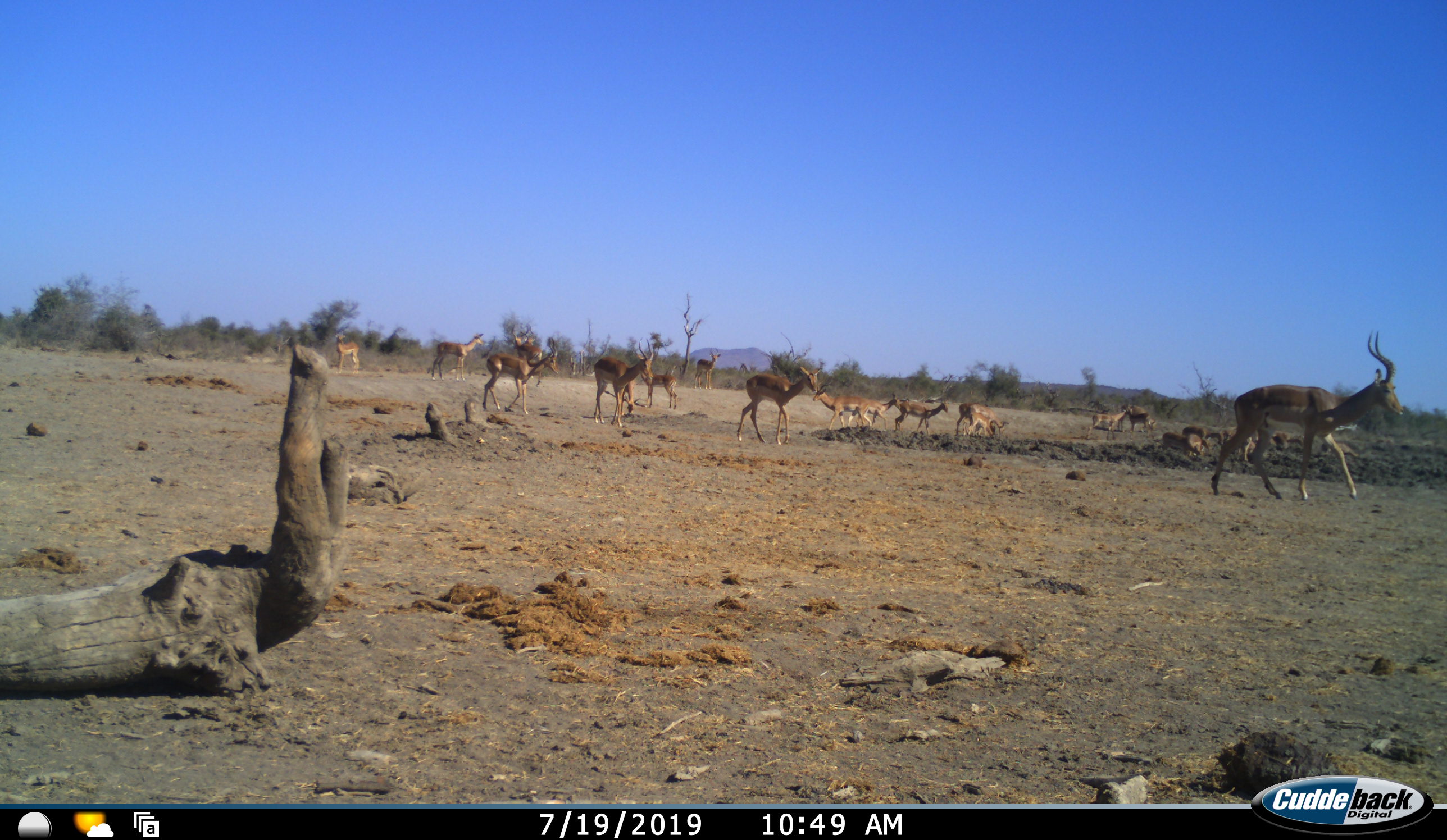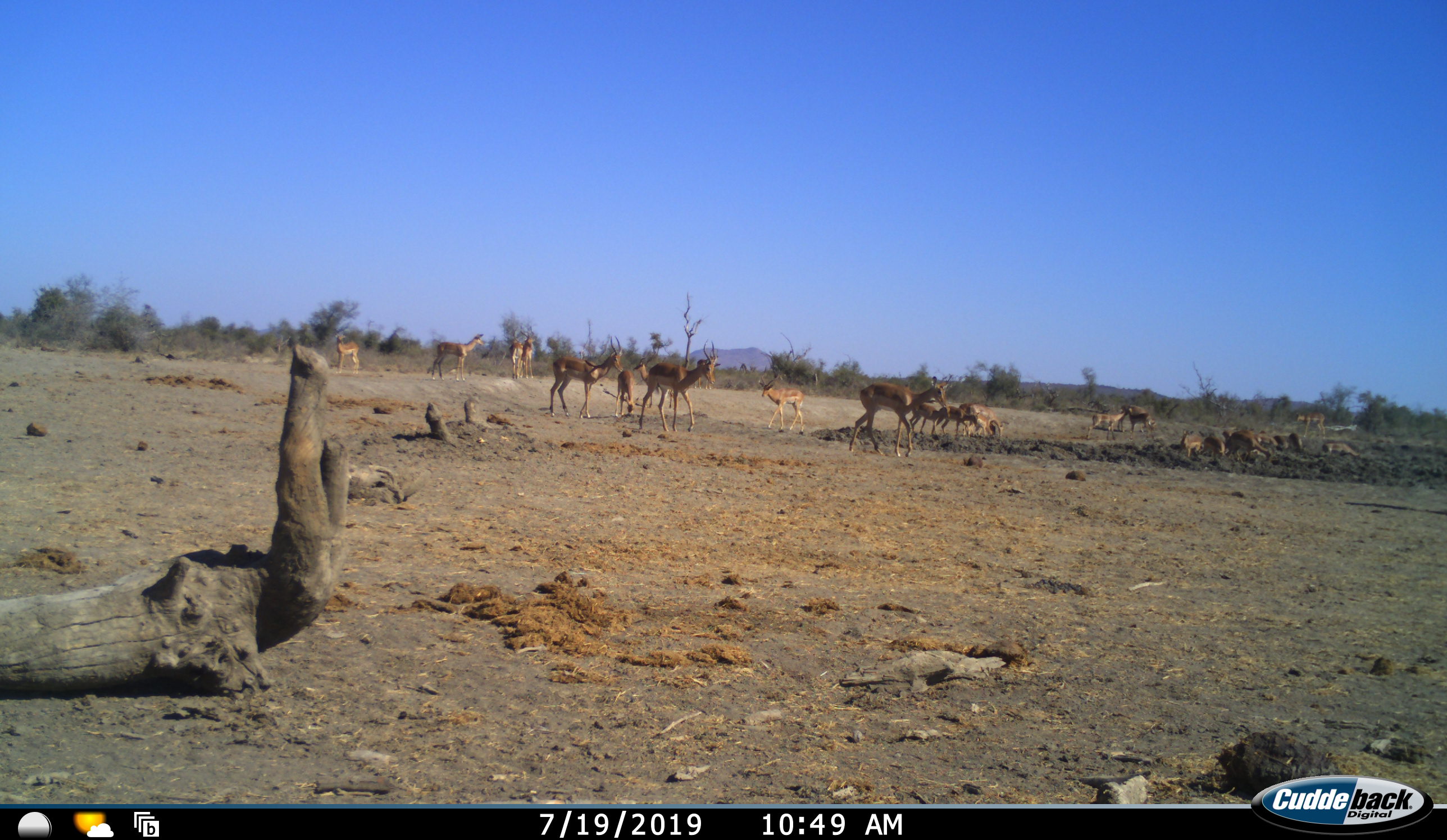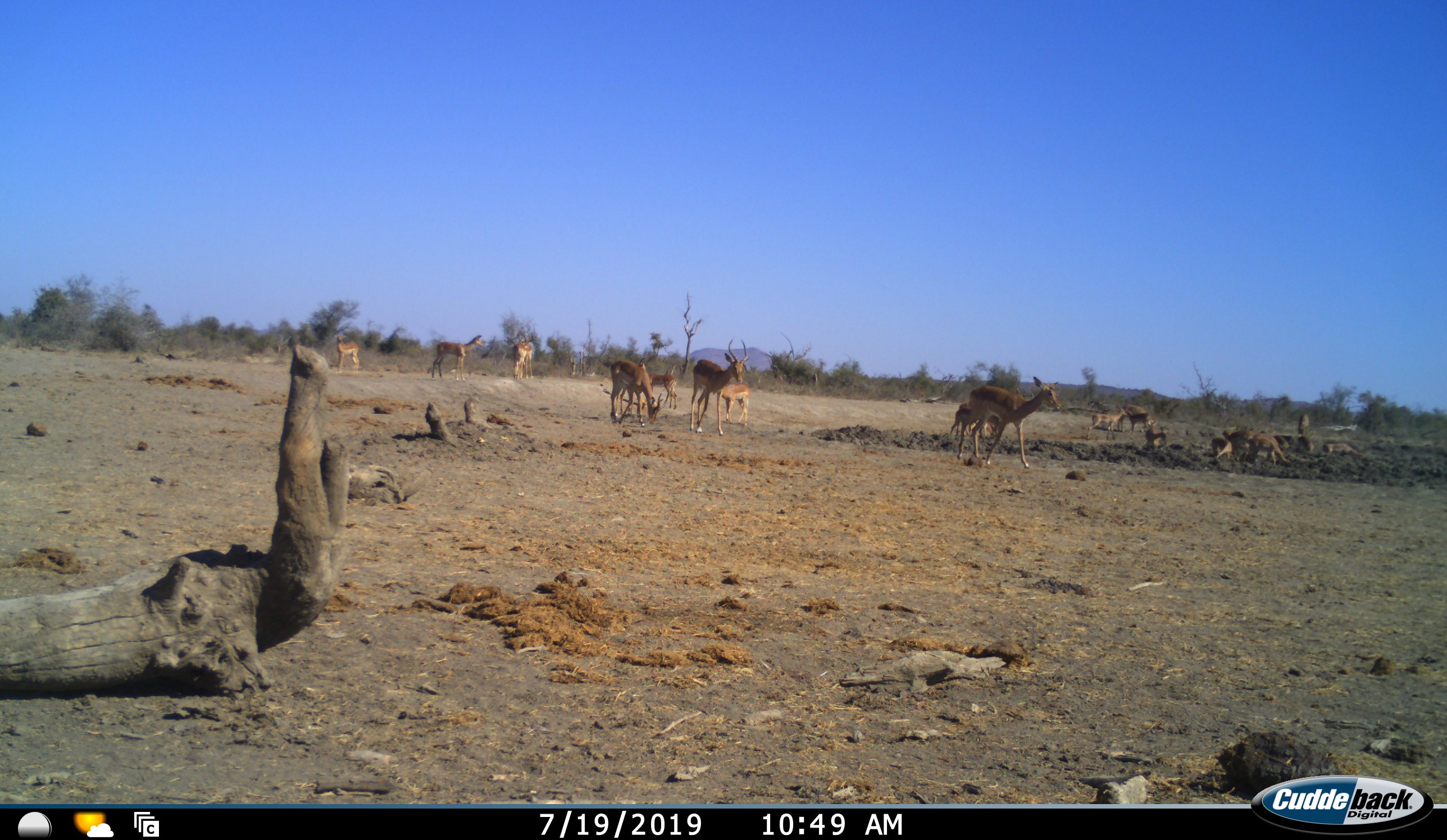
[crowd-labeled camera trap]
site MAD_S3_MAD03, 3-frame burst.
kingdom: Animalia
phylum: Chordata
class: Mammalia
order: Artiodactyla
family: Bovidae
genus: Aepyceros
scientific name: Aepyceros melampus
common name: impala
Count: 11-50.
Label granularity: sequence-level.